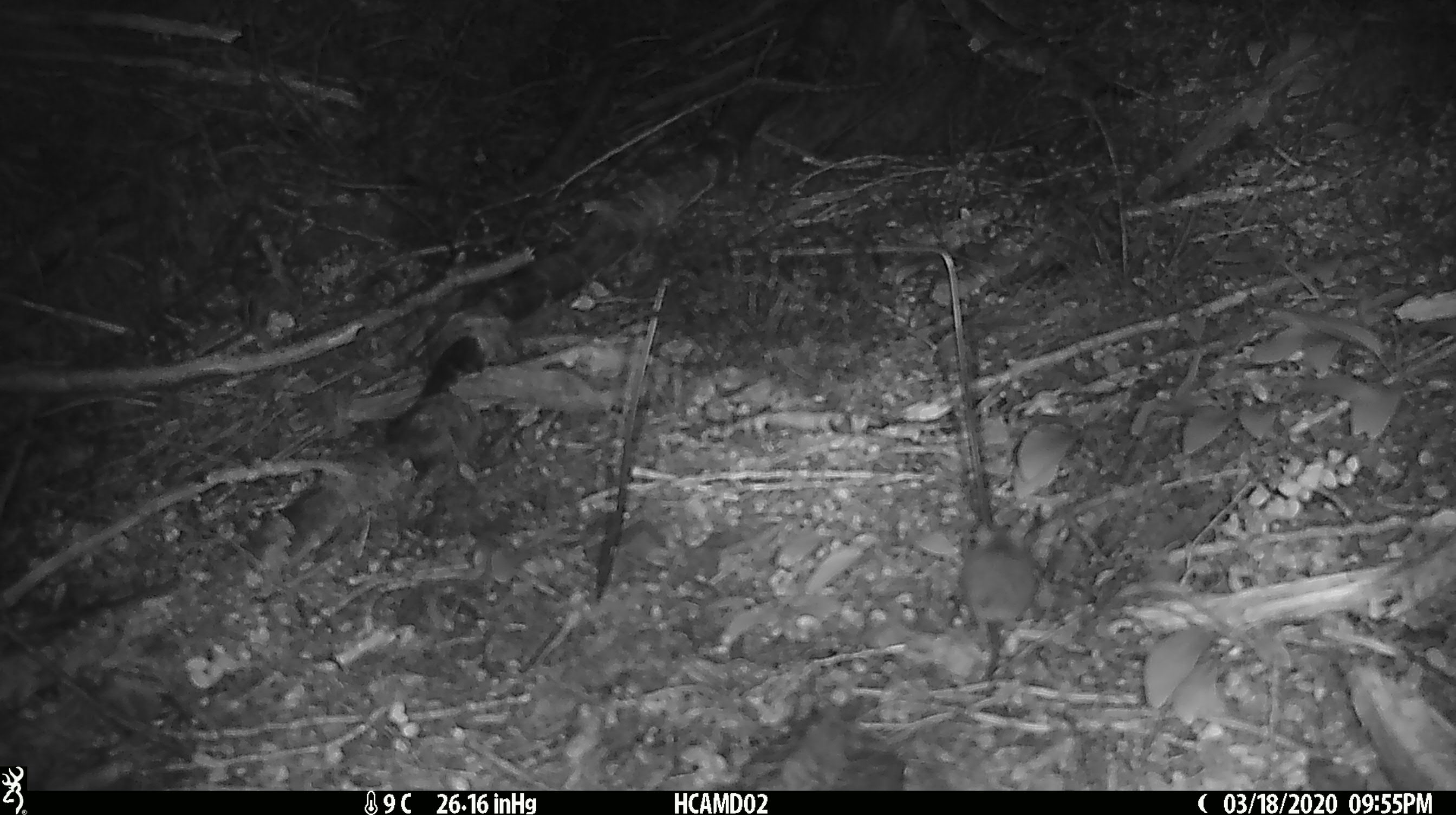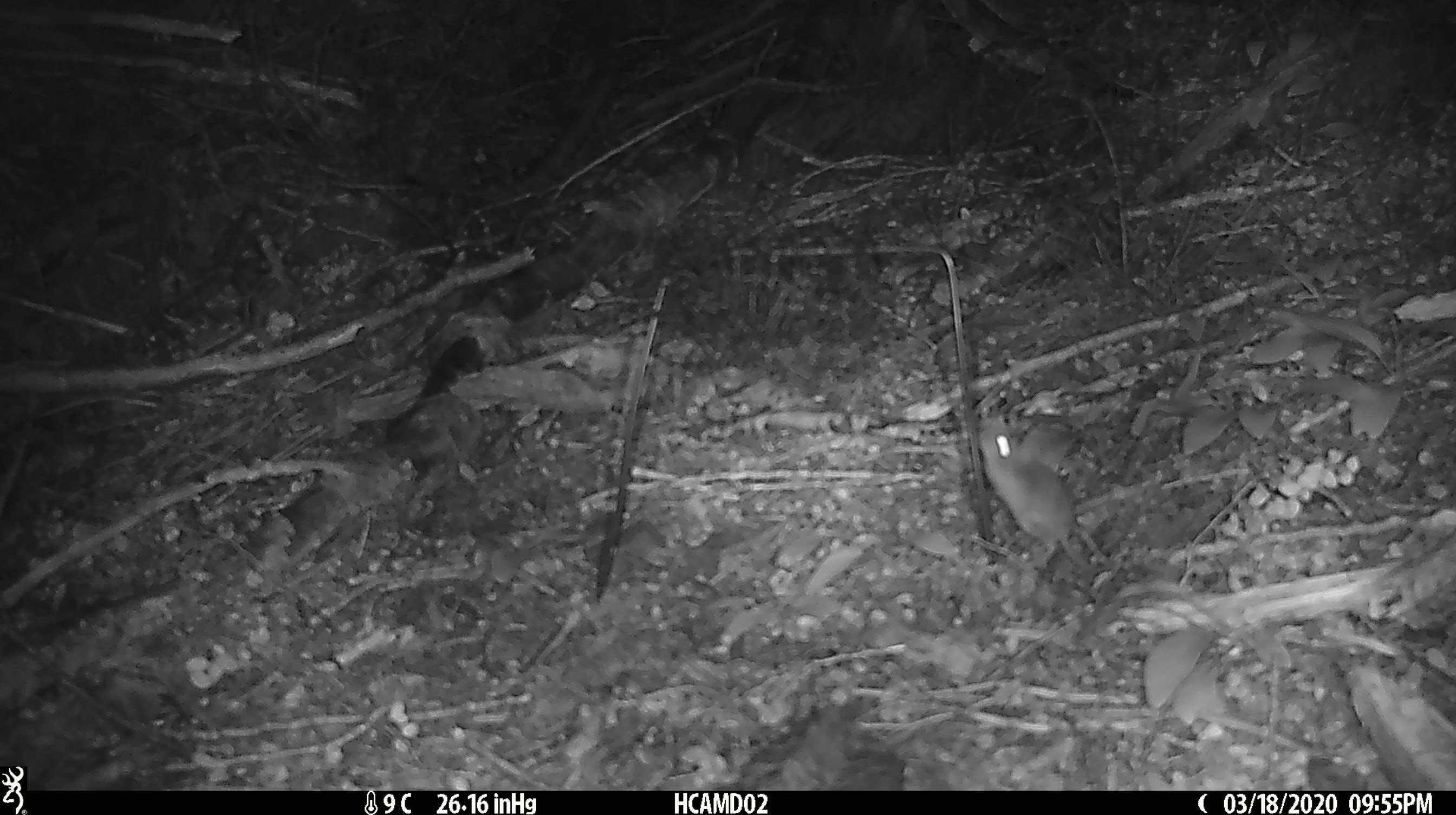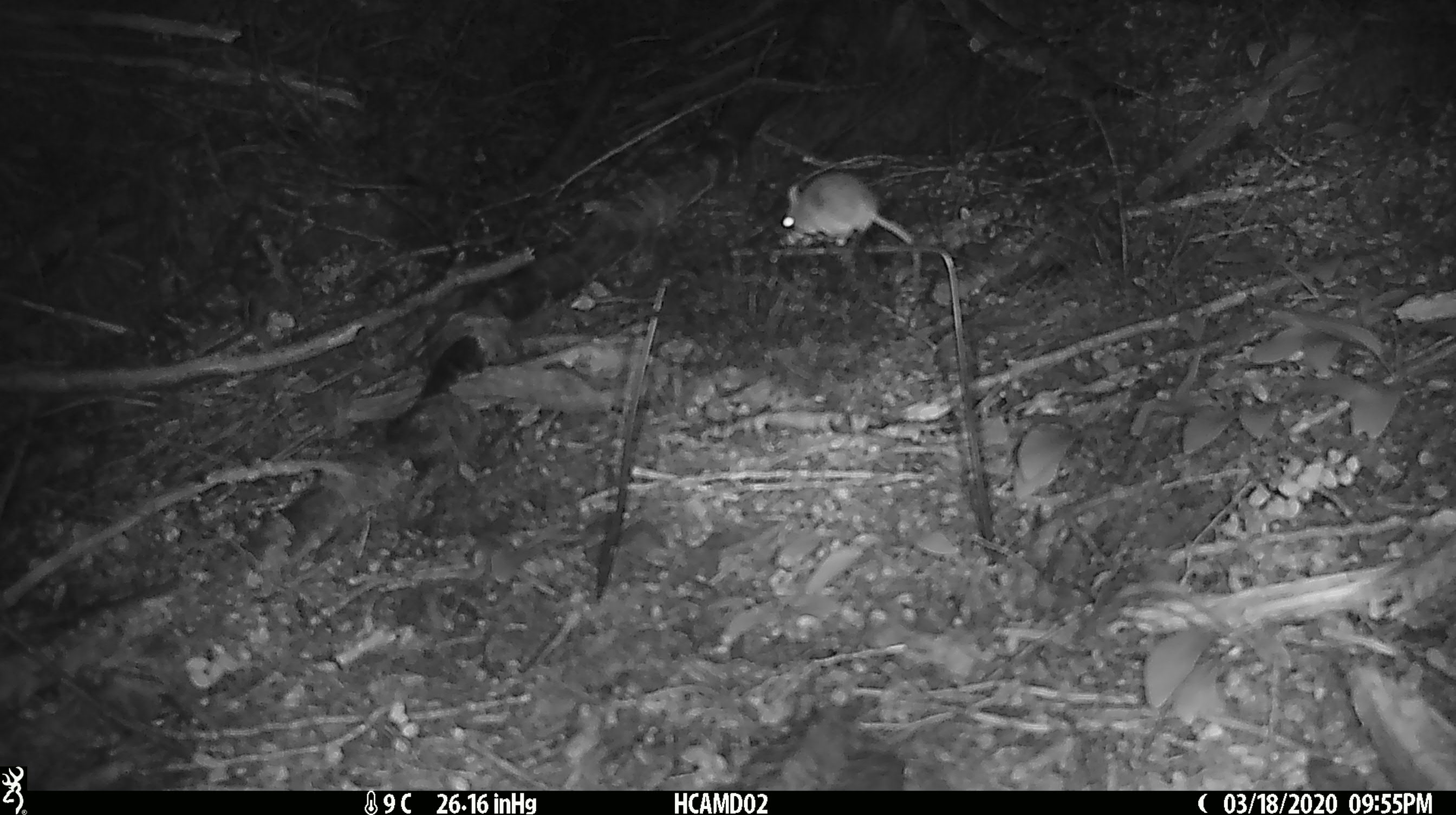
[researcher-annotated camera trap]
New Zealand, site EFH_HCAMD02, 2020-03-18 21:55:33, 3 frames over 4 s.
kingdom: Animalia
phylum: Chordata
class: Mammalia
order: Rodentia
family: Muridae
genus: Mus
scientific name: Mus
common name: mouse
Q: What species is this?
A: Mouse (Mus).